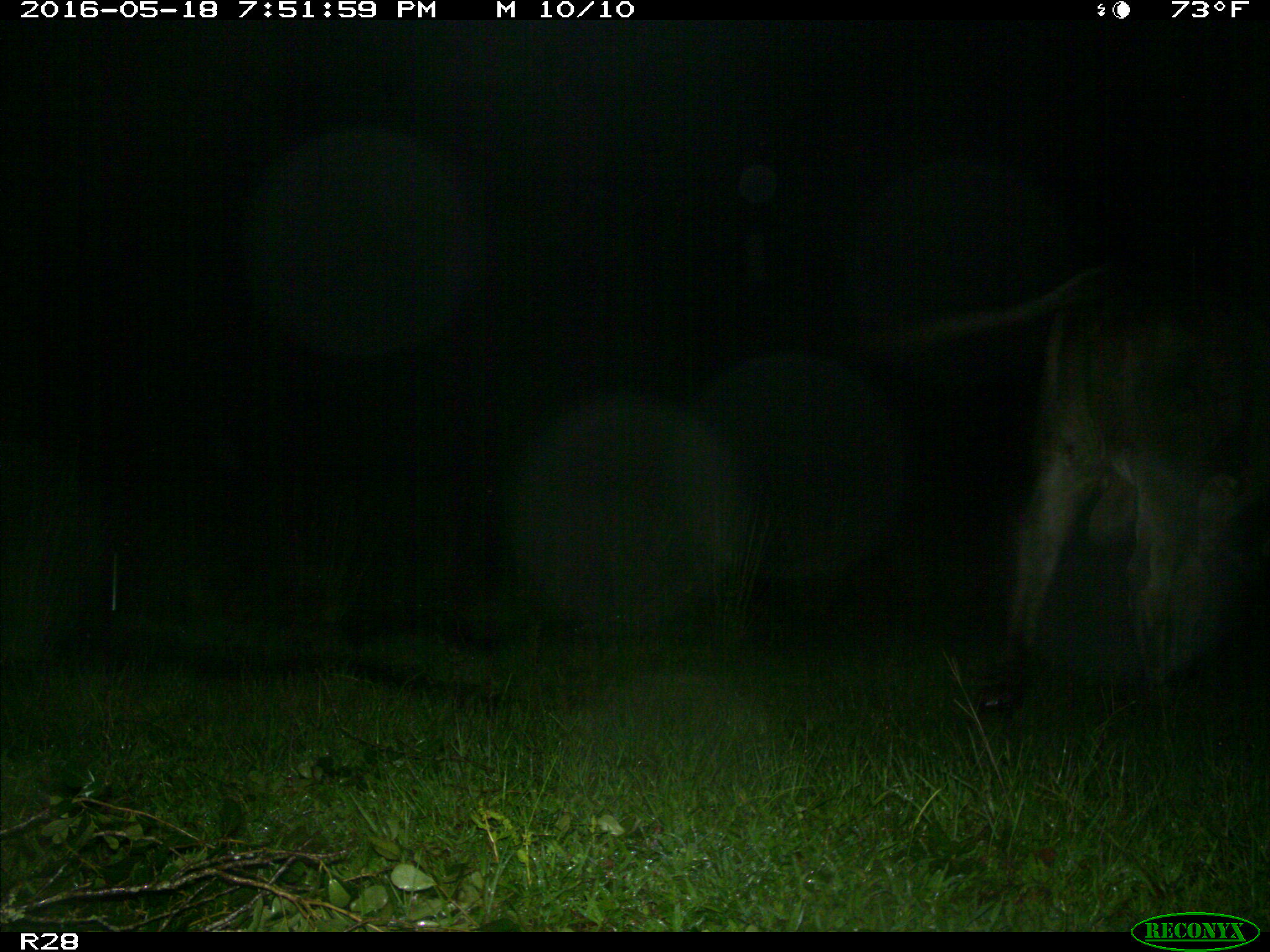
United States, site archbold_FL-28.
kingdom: Animalia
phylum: Chordata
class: Mammalia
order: Artiodactyla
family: Bovidae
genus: Bos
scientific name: Bos taurus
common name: domestic cow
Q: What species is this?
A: Bos taurus (domestic cow).